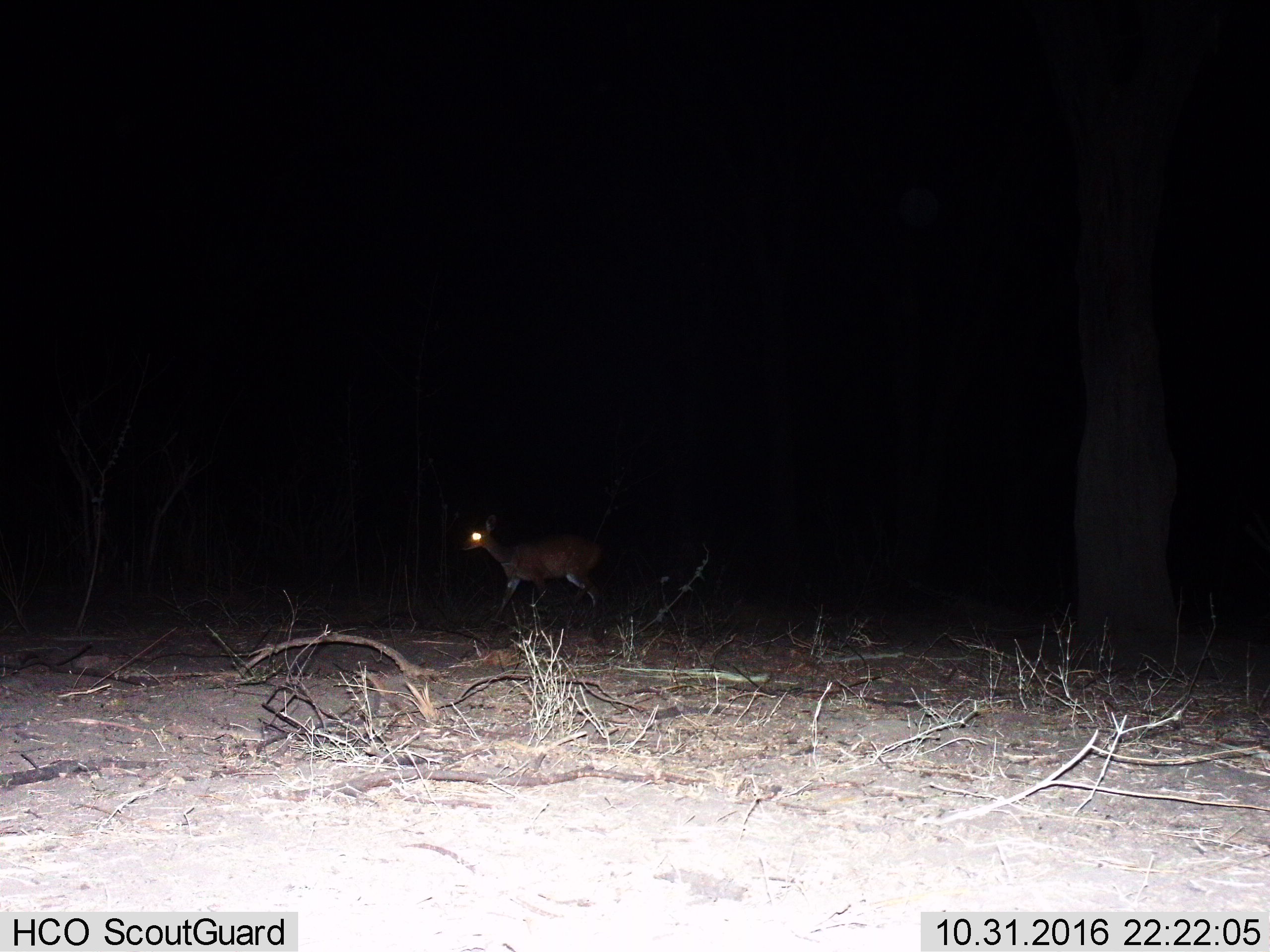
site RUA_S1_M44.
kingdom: Animalia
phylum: Chordata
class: Mammalia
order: Artiodactyla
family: Bovidae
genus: Sylvicapra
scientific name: Sylvicapra grimmia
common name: common duiker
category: duikercommongrey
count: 1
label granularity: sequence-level